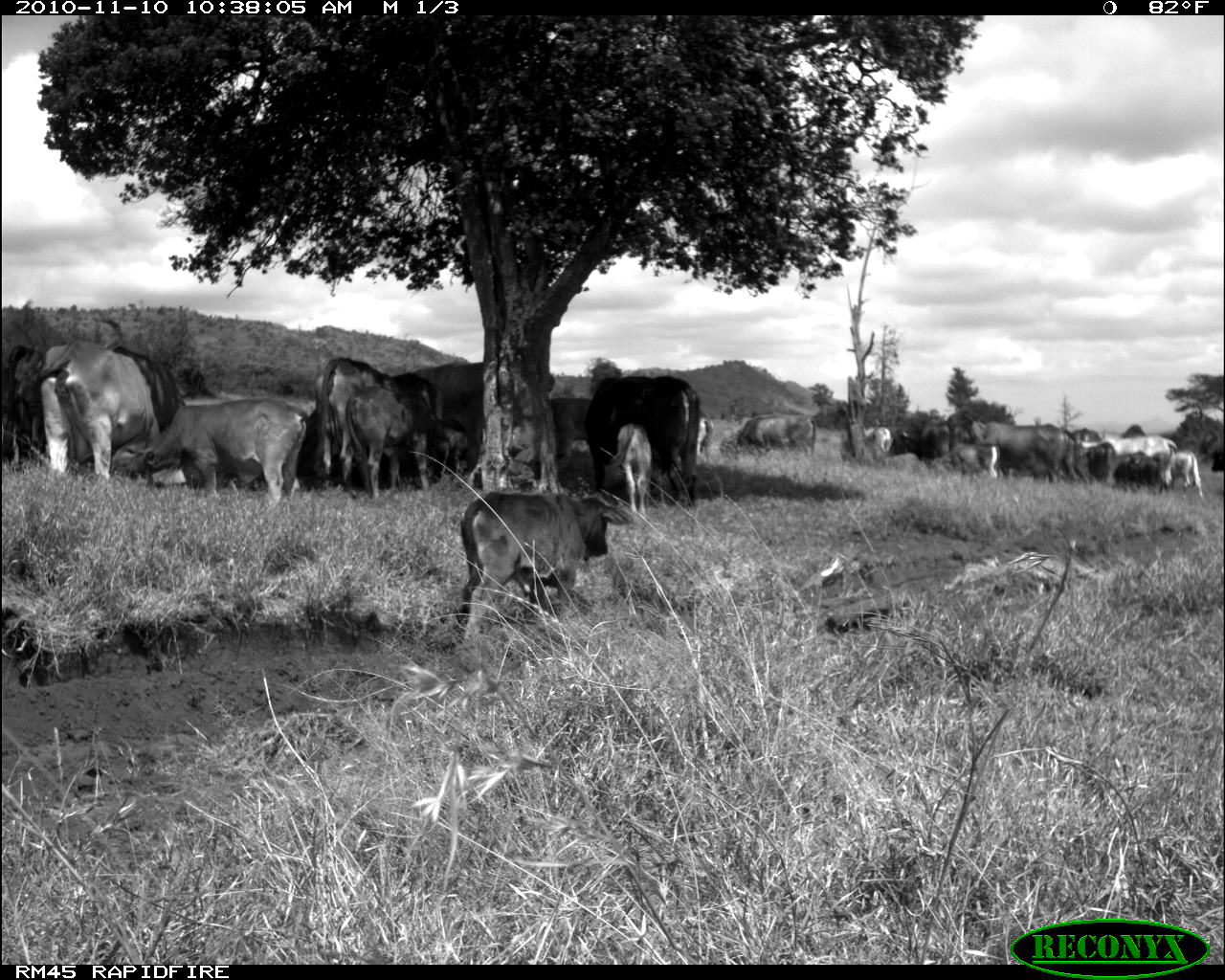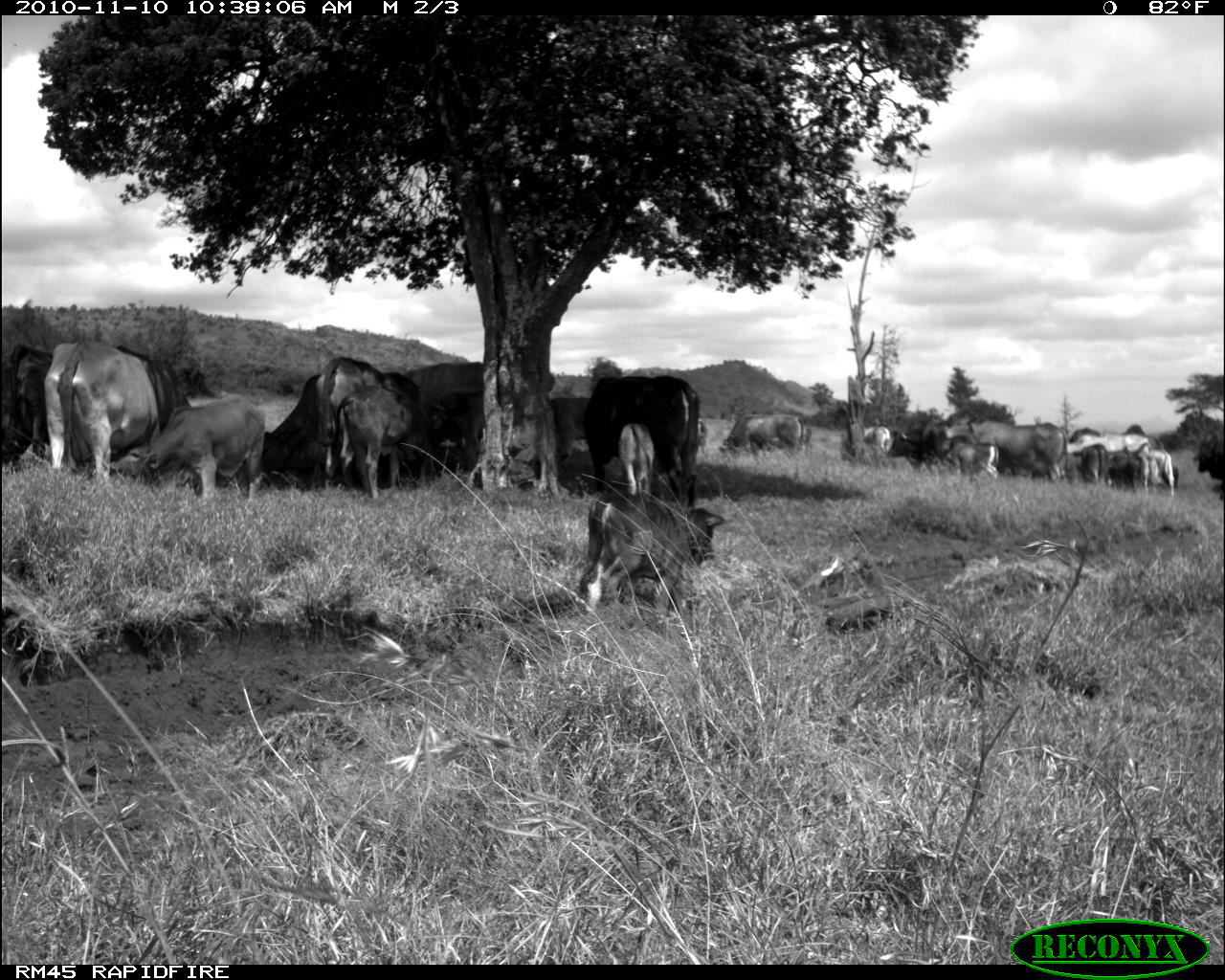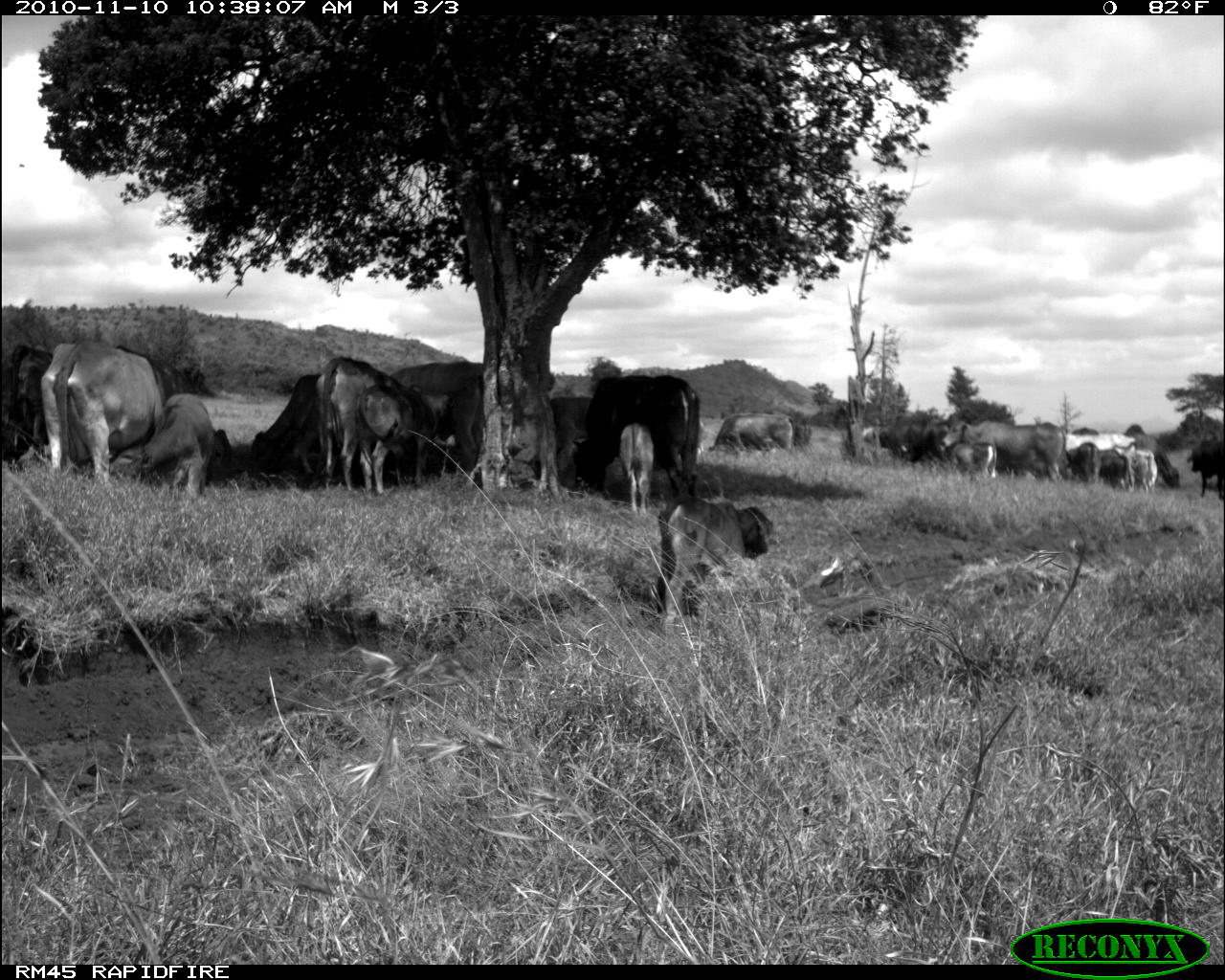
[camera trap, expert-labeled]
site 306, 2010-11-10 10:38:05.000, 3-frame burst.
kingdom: Animalia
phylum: Chordata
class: Mammalia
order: Artiodactyla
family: Bovidae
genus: Bos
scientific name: Bos taurus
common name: domestic cattle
Bos taurus (domestic cattle), count 19.